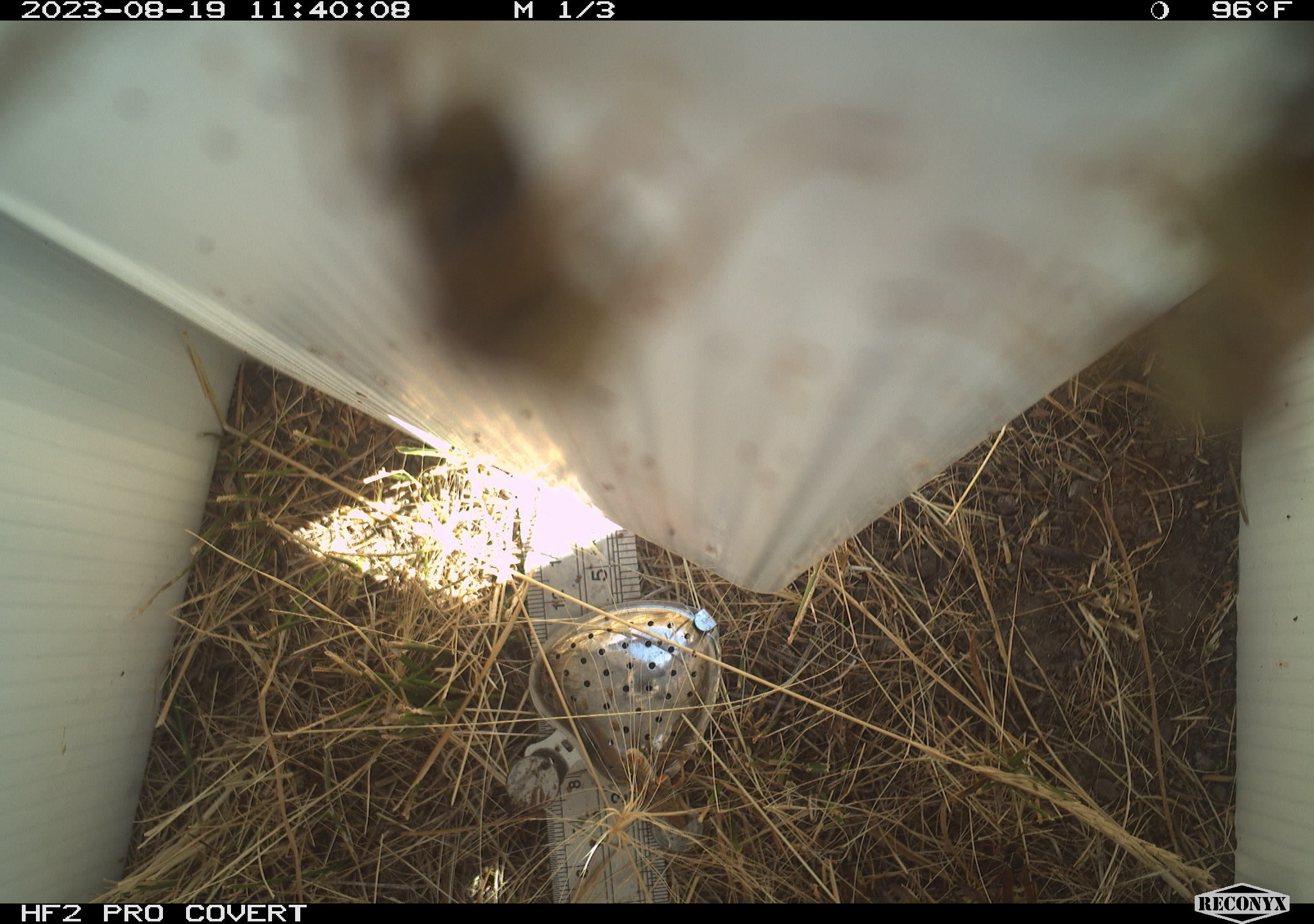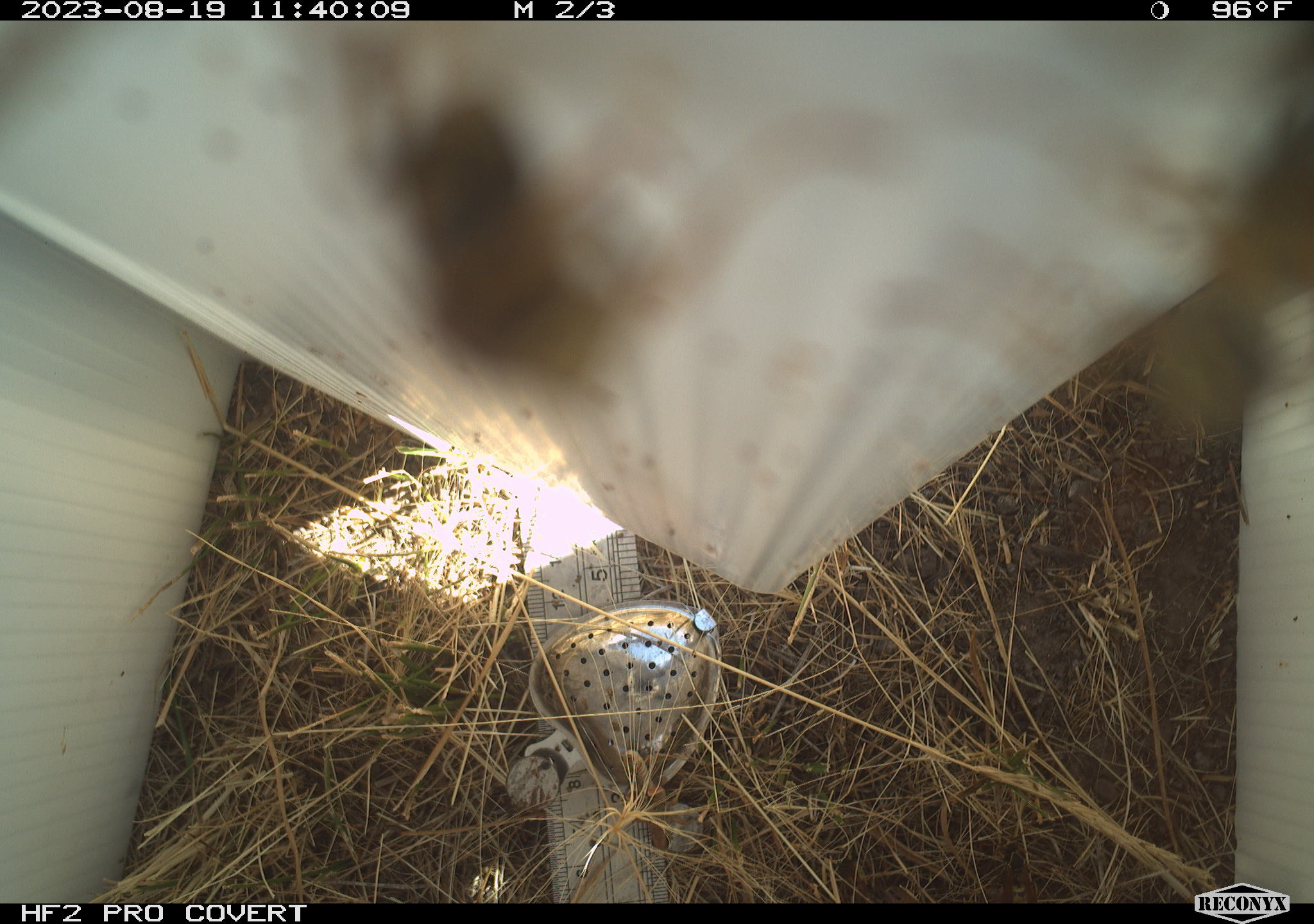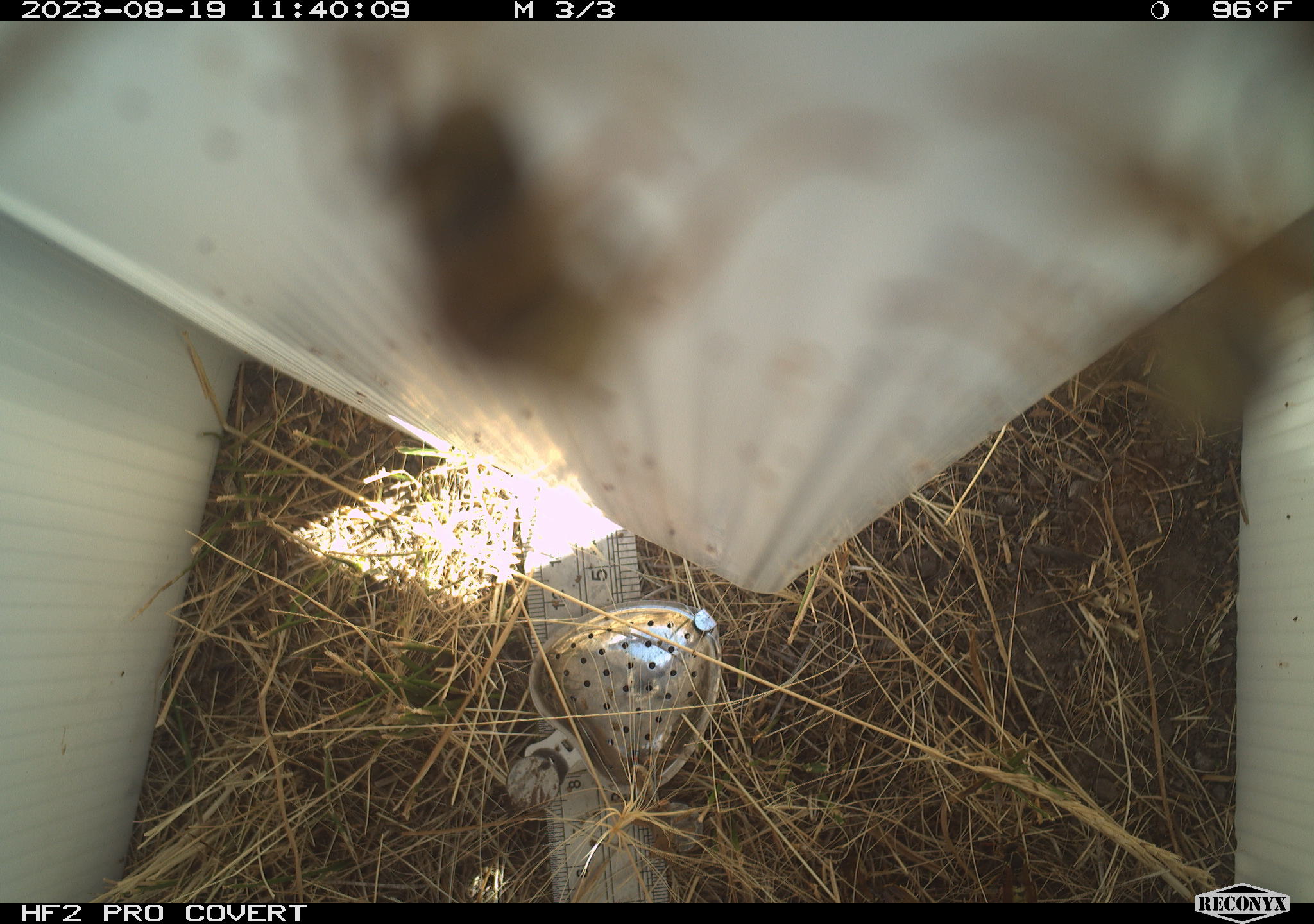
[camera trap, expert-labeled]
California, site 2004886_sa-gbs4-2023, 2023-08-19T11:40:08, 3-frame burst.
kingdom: Animalia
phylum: Arthropoda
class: Insecta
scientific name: Insecta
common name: insect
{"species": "insect (Insecta)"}